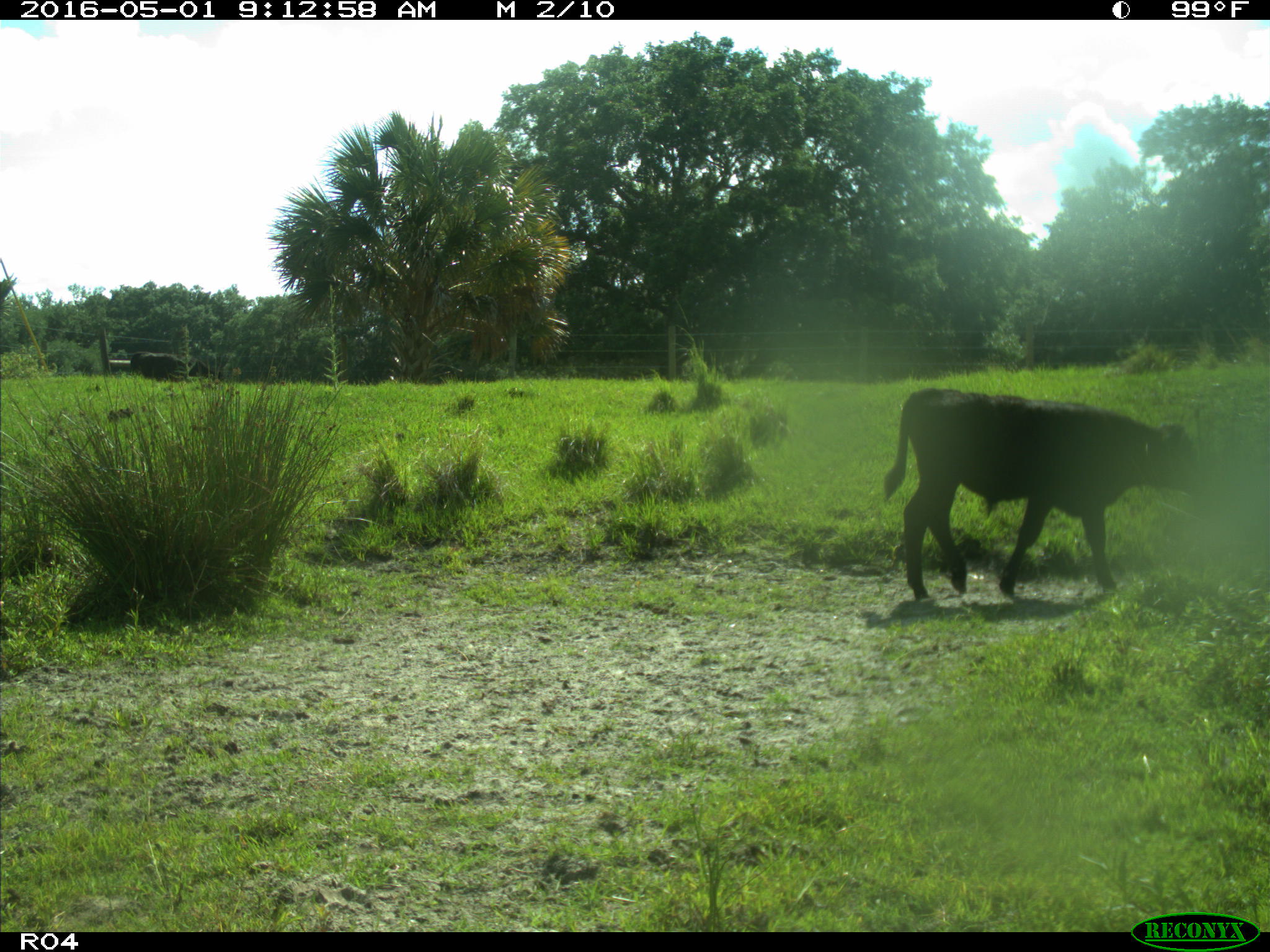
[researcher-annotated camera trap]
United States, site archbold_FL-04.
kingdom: Animalia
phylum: Chordata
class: Mammalia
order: Artiodactyla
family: Bovidae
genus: Bos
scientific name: Bos taurus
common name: domestic cow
Bos taurus (domestic cow).